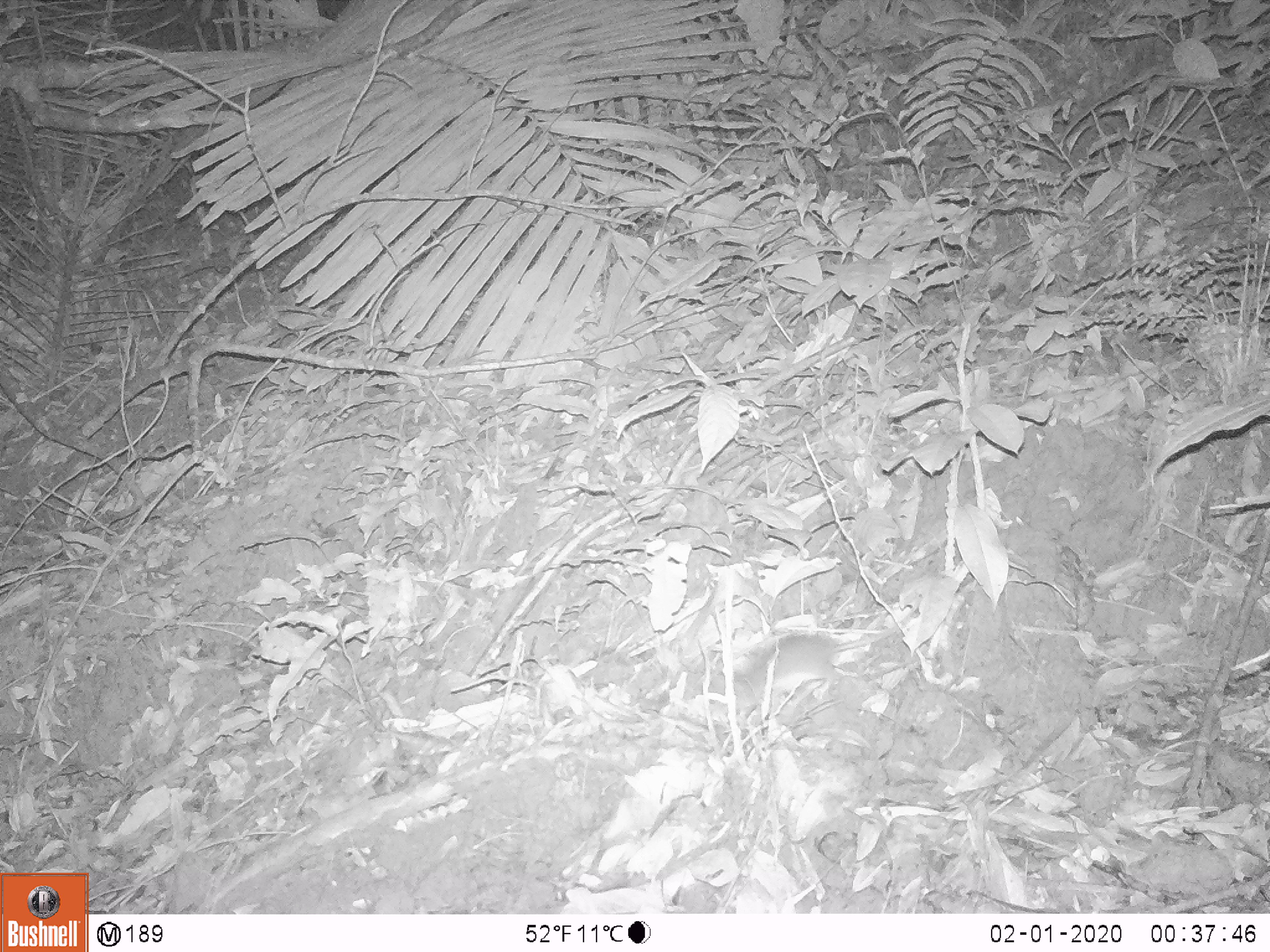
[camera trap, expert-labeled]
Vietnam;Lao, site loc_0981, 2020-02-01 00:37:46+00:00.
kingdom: Animalia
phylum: Chordata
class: Mammalia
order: Rodentia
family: Muridae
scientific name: Muridae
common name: old-world mice and rats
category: unidentified murid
Unidentified murid (old-world mice and rats) (Muridae). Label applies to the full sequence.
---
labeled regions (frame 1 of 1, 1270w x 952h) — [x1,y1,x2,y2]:
unidentified murid: [708,610,915,719]